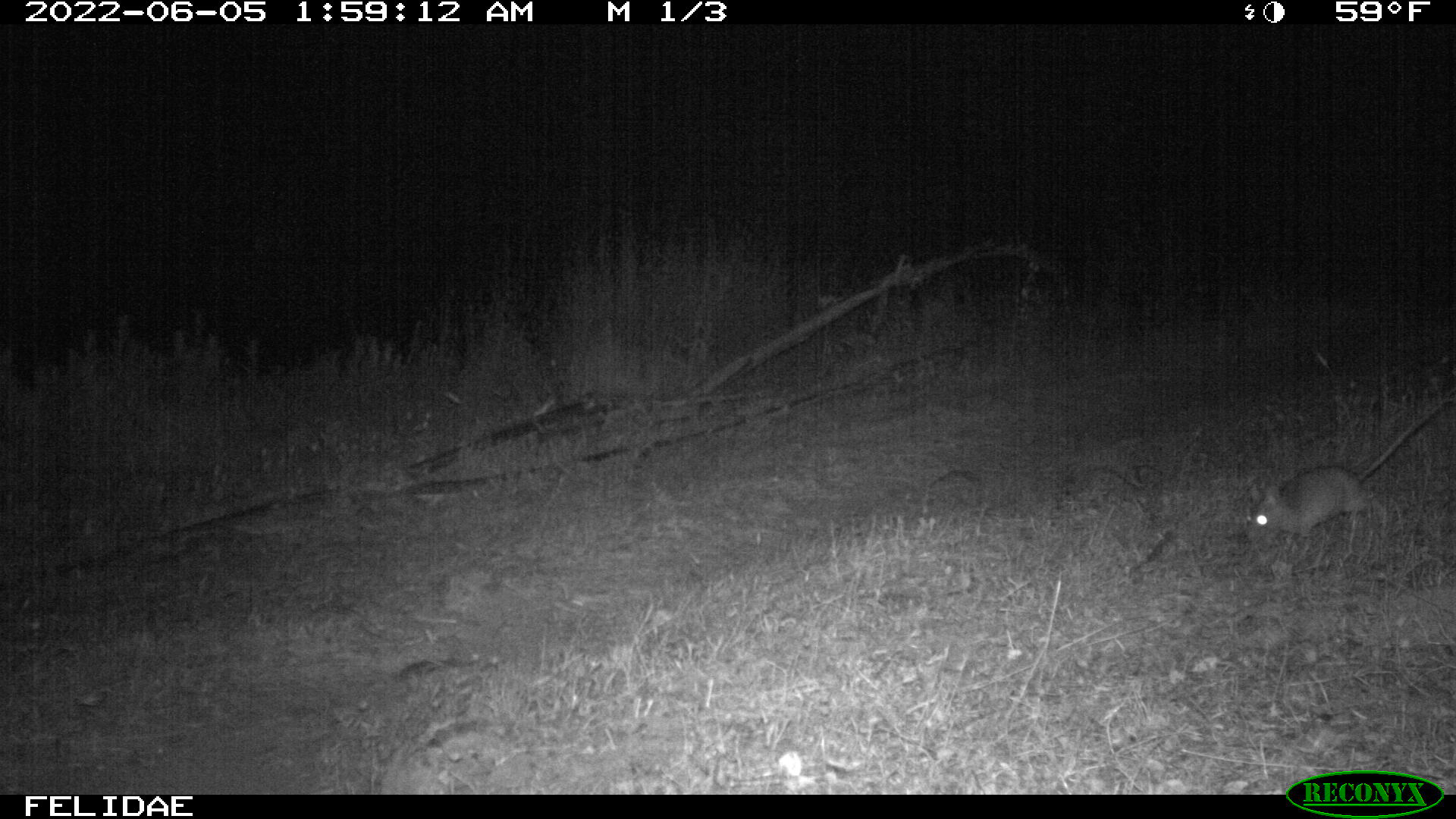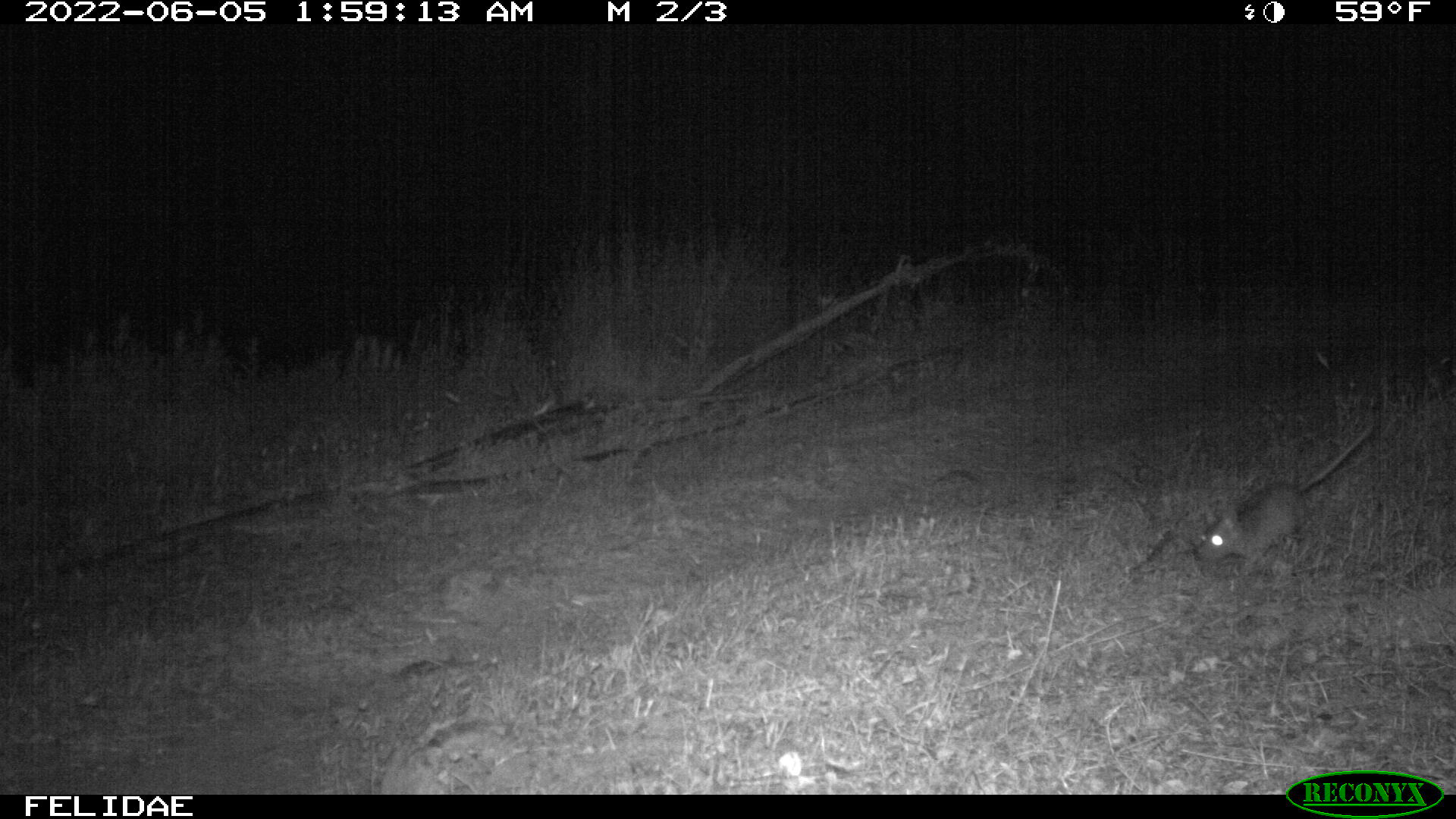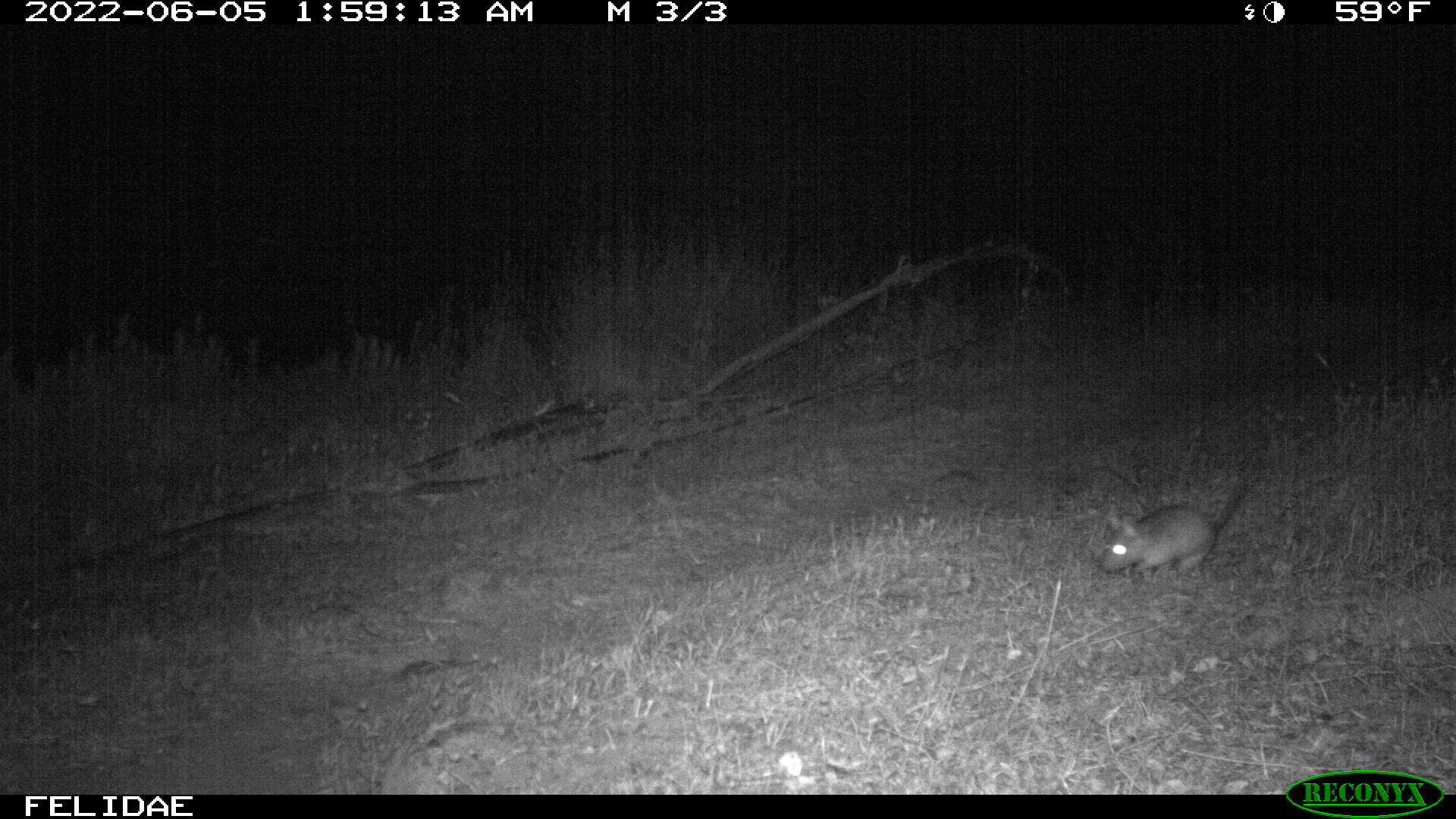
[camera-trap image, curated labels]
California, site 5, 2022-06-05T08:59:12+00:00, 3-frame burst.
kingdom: Animalia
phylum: Chordata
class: Mammalia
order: Rodentia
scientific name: Rodentia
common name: mouse or rat